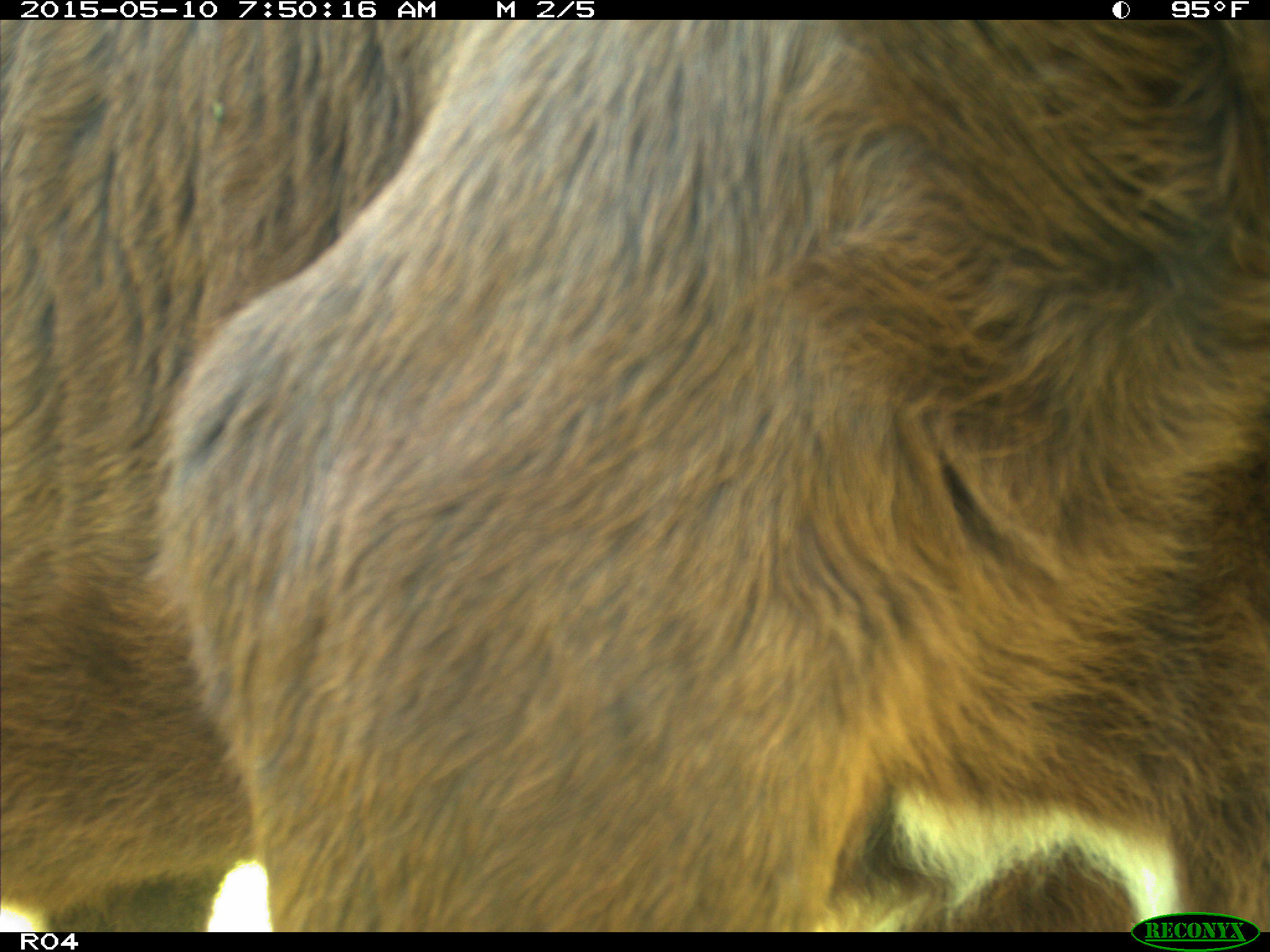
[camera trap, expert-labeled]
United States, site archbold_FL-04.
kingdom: Animalia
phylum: Chordata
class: Mammalia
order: Artiodactyla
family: Bovidae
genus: Bos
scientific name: Bos taurus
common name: domestic cow